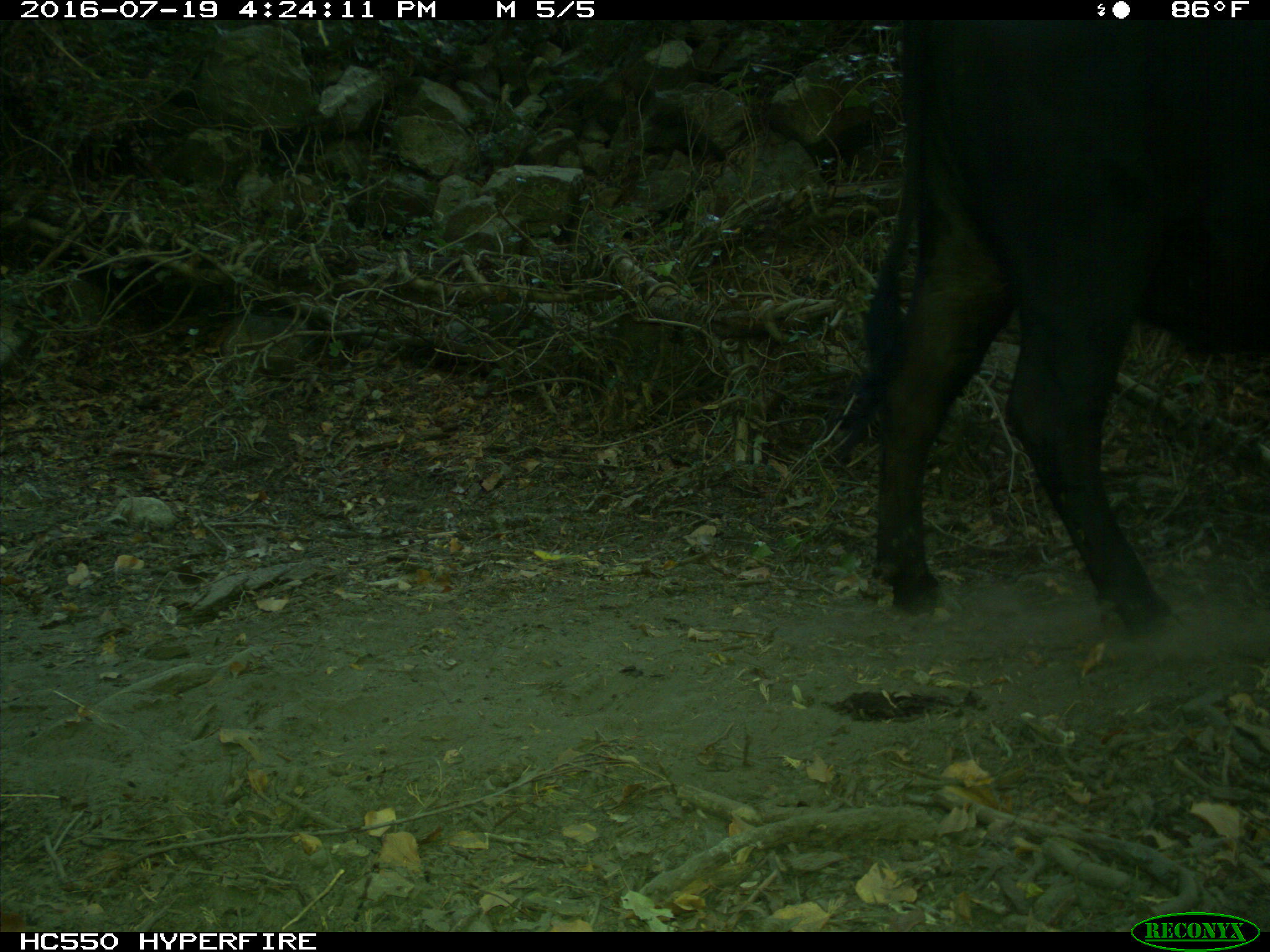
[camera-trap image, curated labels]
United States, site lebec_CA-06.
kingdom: Animalia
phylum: Chordata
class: Mammalia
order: Artiodactyla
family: Bovidae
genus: Bos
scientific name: Bos taurus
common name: domestic cow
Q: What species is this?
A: Bos taurus (domestic cow).